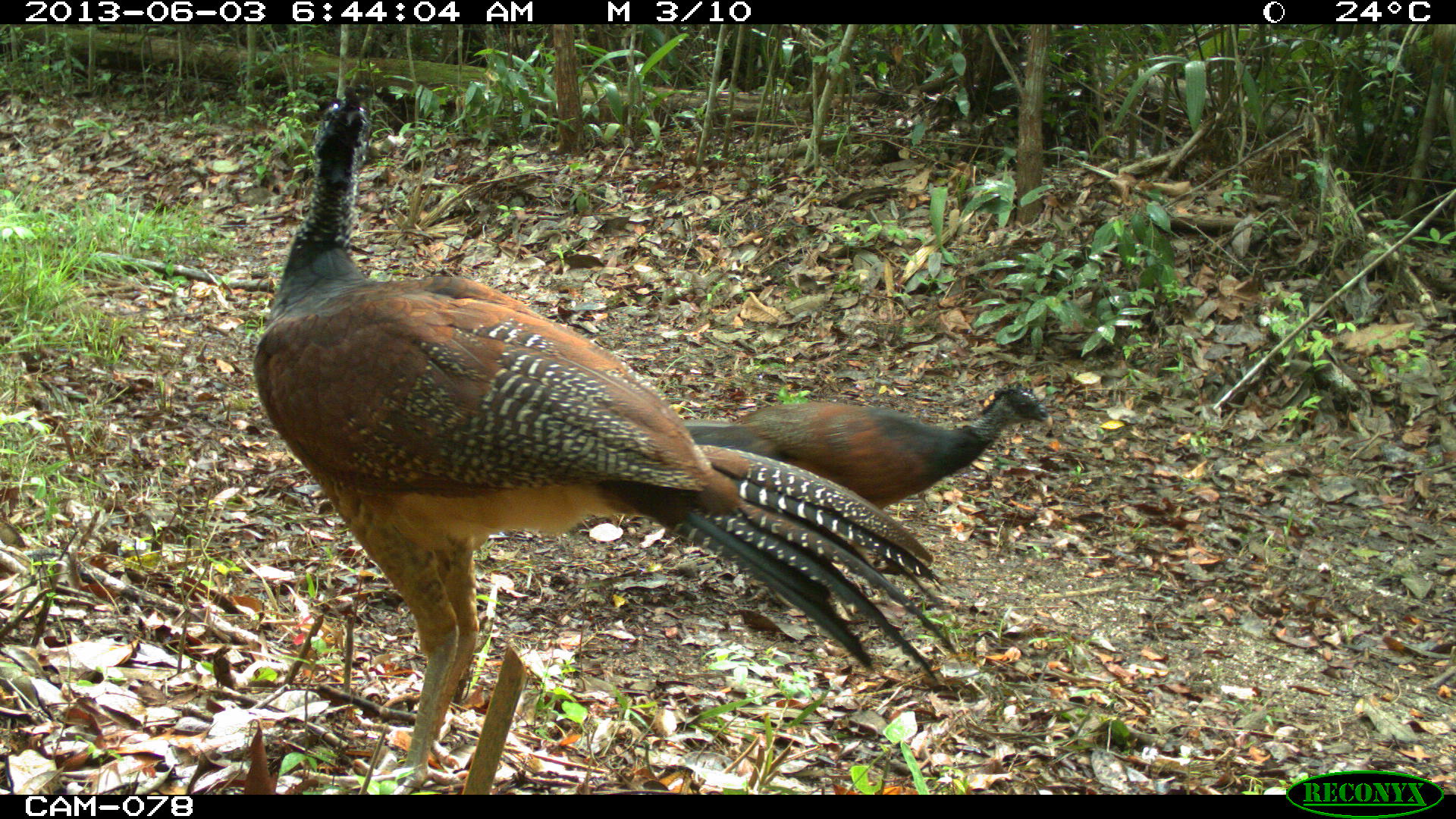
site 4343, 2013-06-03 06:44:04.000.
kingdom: Animalia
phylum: Chordata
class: Aves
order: Galliformes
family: Cracidae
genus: Crax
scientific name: Crax rubra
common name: great curassow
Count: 2.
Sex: female.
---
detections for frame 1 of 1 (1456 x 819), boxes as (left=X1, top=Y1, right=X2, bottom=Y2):
crax rubra: (left=252, top=86, right=965, bottom=794); (left=680, top=382, right=1053, bottom=613)